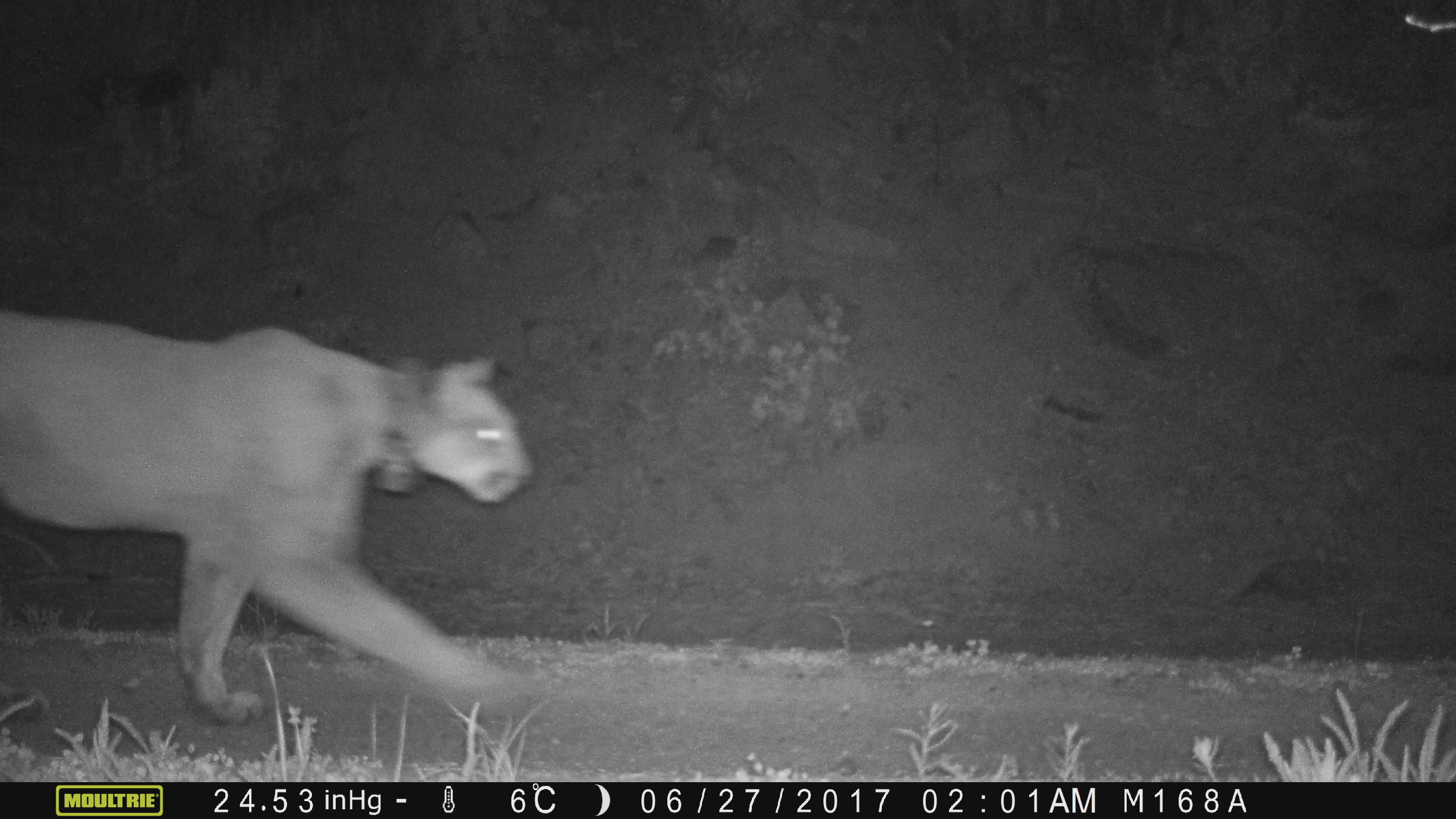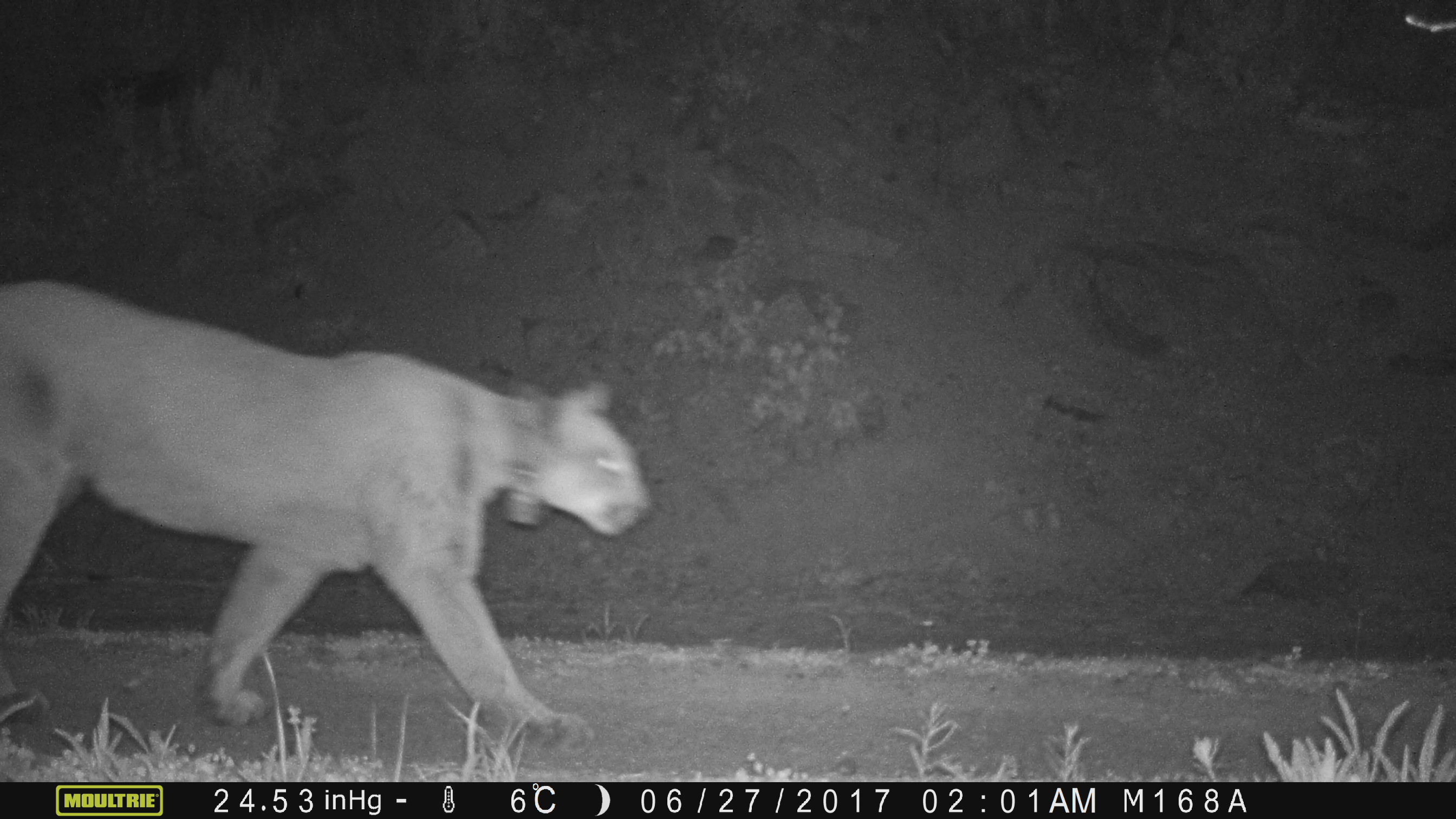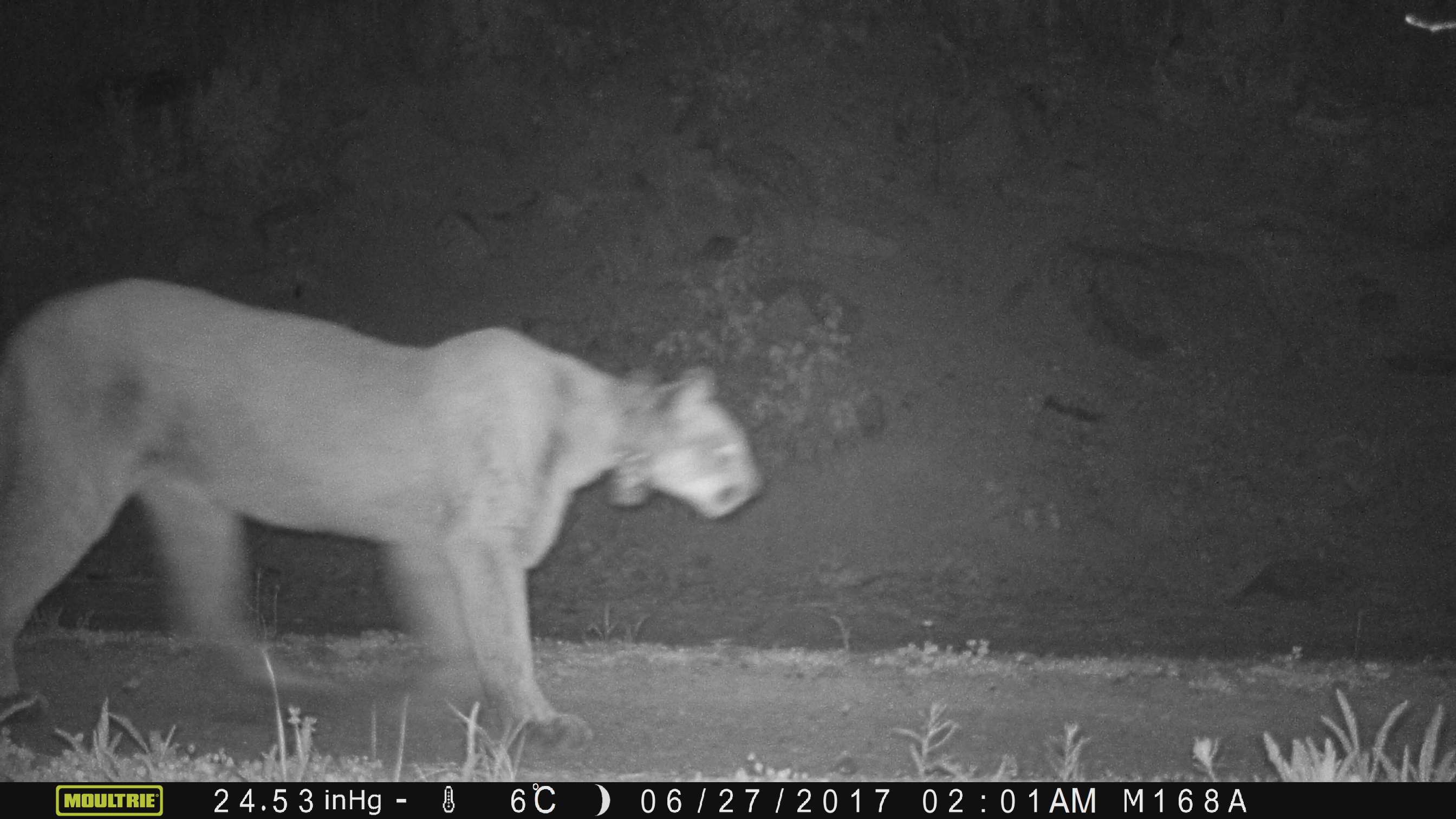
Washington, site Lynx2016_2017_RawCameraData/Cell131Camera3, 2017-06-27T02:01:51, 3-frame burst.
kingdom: Animalia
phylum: Chordata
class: Mammalia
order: Carnivora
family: Felidae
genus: Puma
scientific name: Puma concolor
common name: mountain lion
Puma concolor (mountain lion). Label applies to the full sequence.